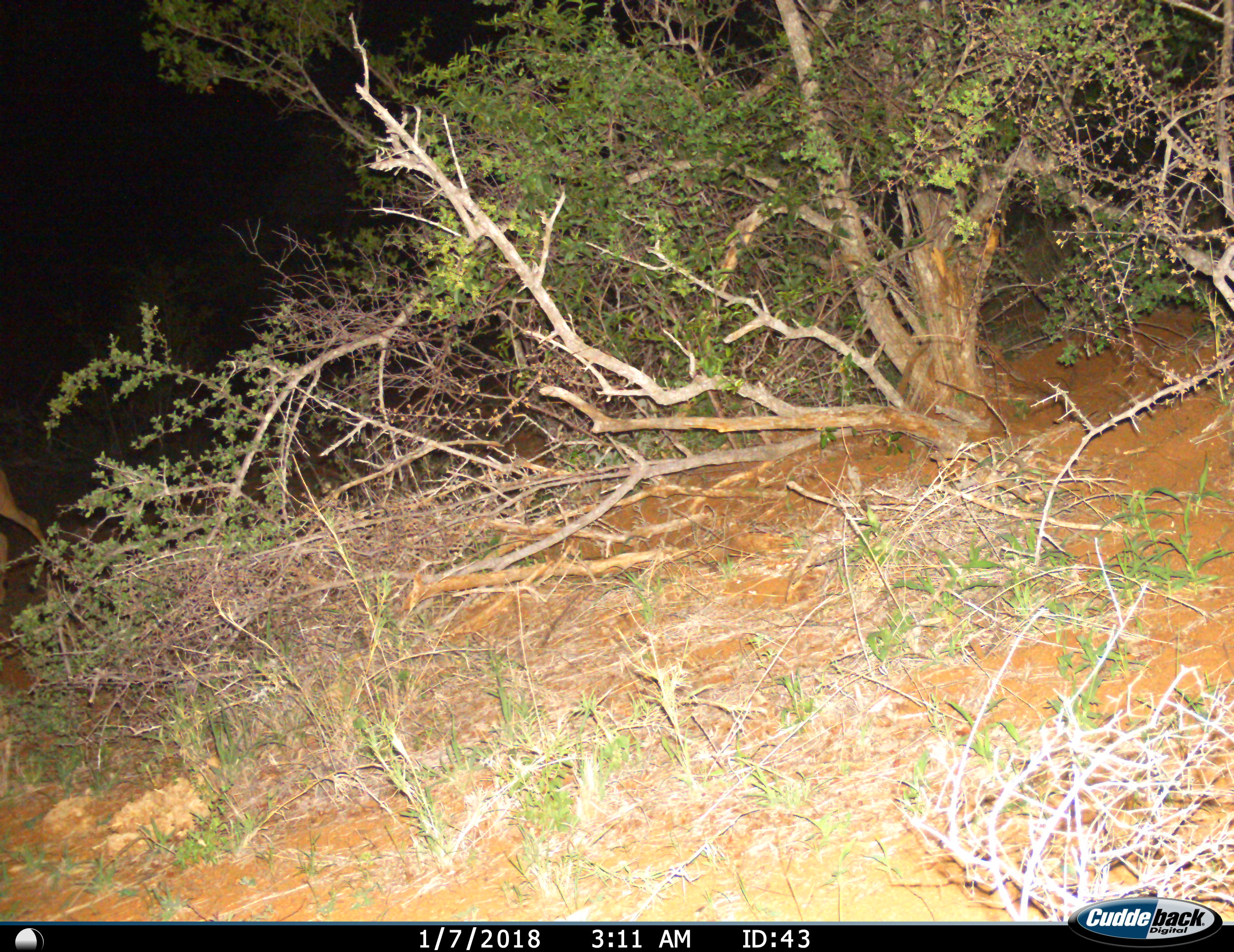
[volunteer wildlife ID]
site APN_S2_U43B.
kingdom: Animalia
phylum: Chordata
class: Mammalia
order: Artiodactyla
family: Bovidae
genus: Aepyceros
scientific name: Aepyceros melampus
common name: impala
Impala (Aepyceros melampus), count 1. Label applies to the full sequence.